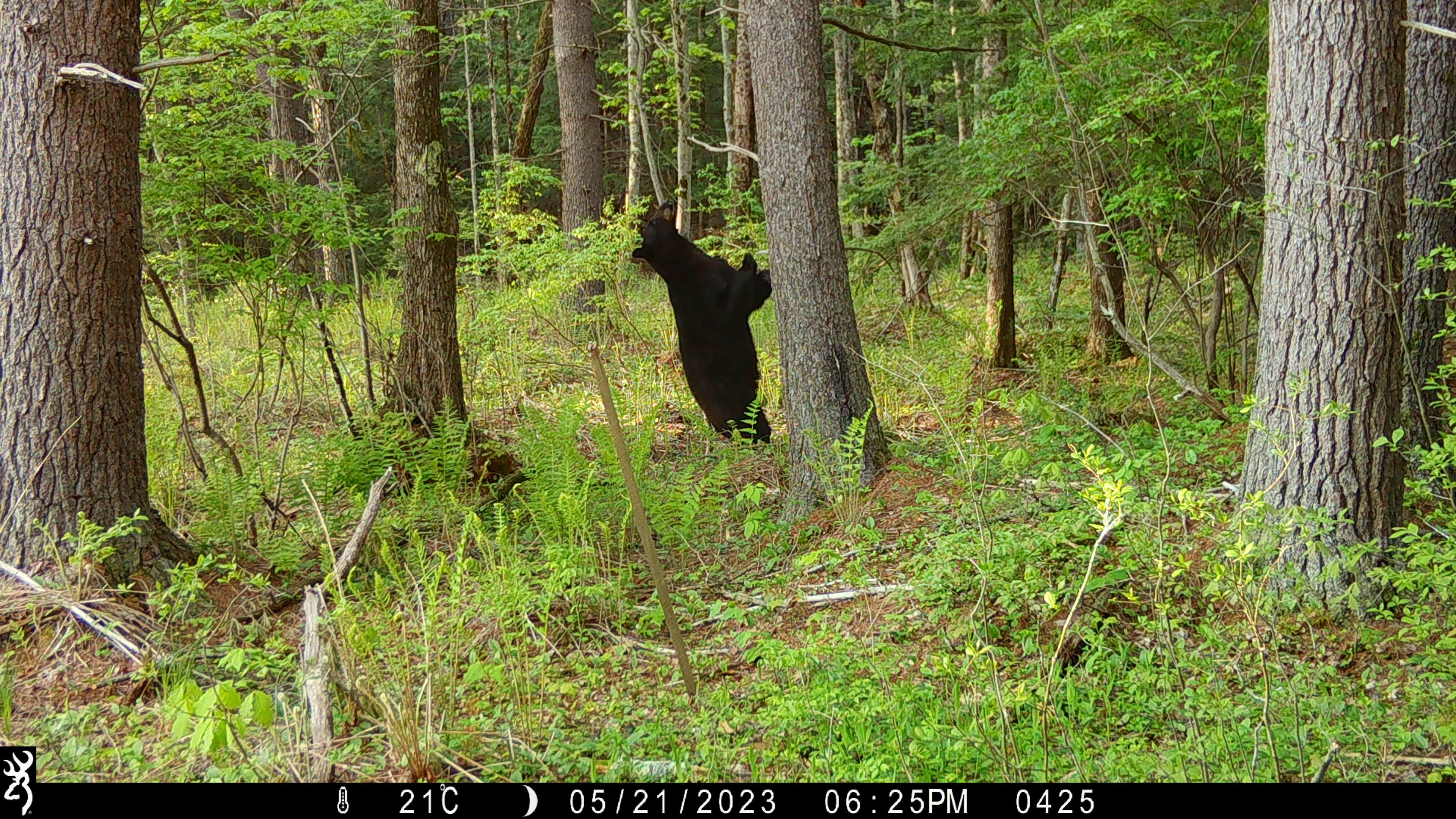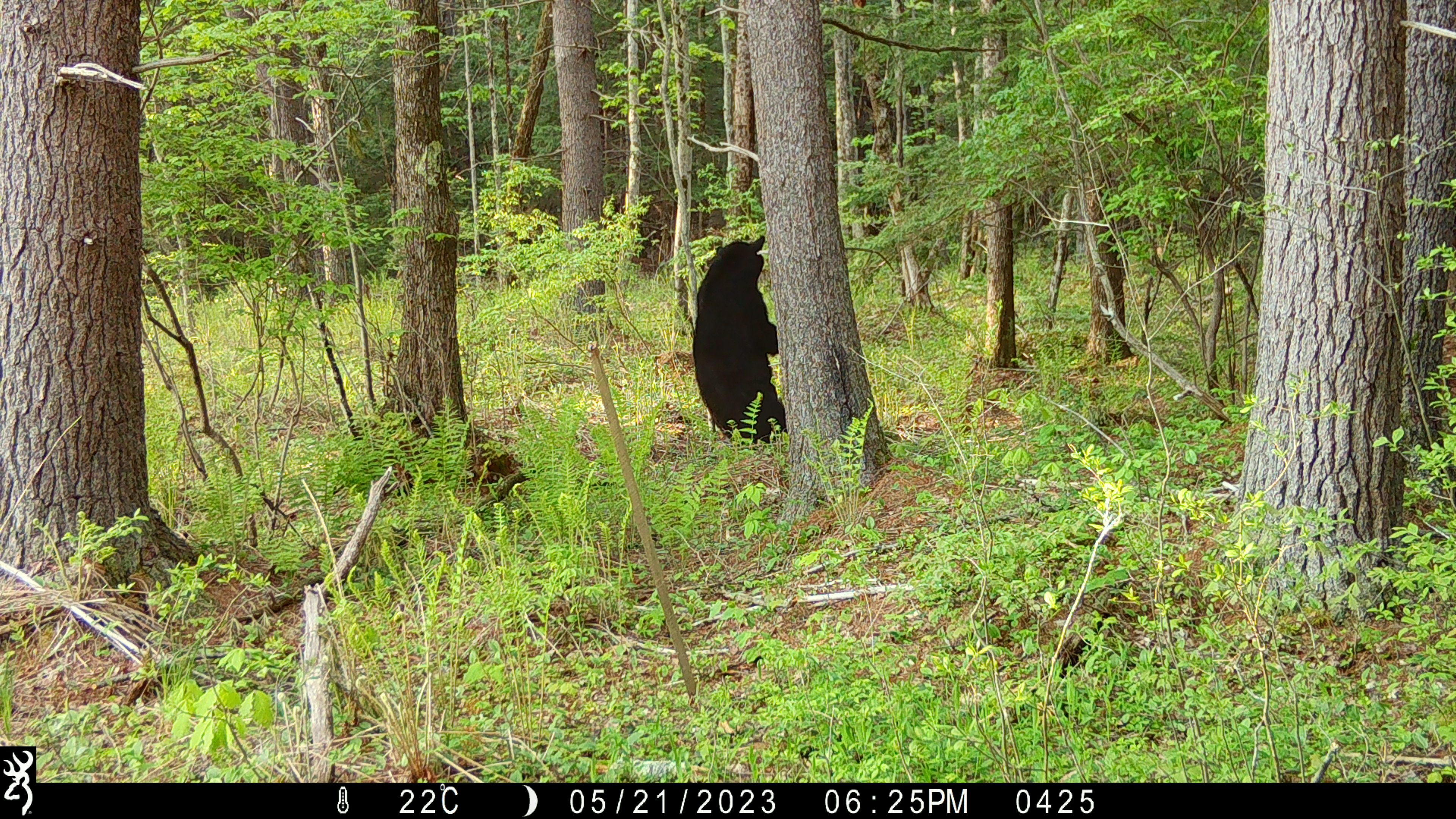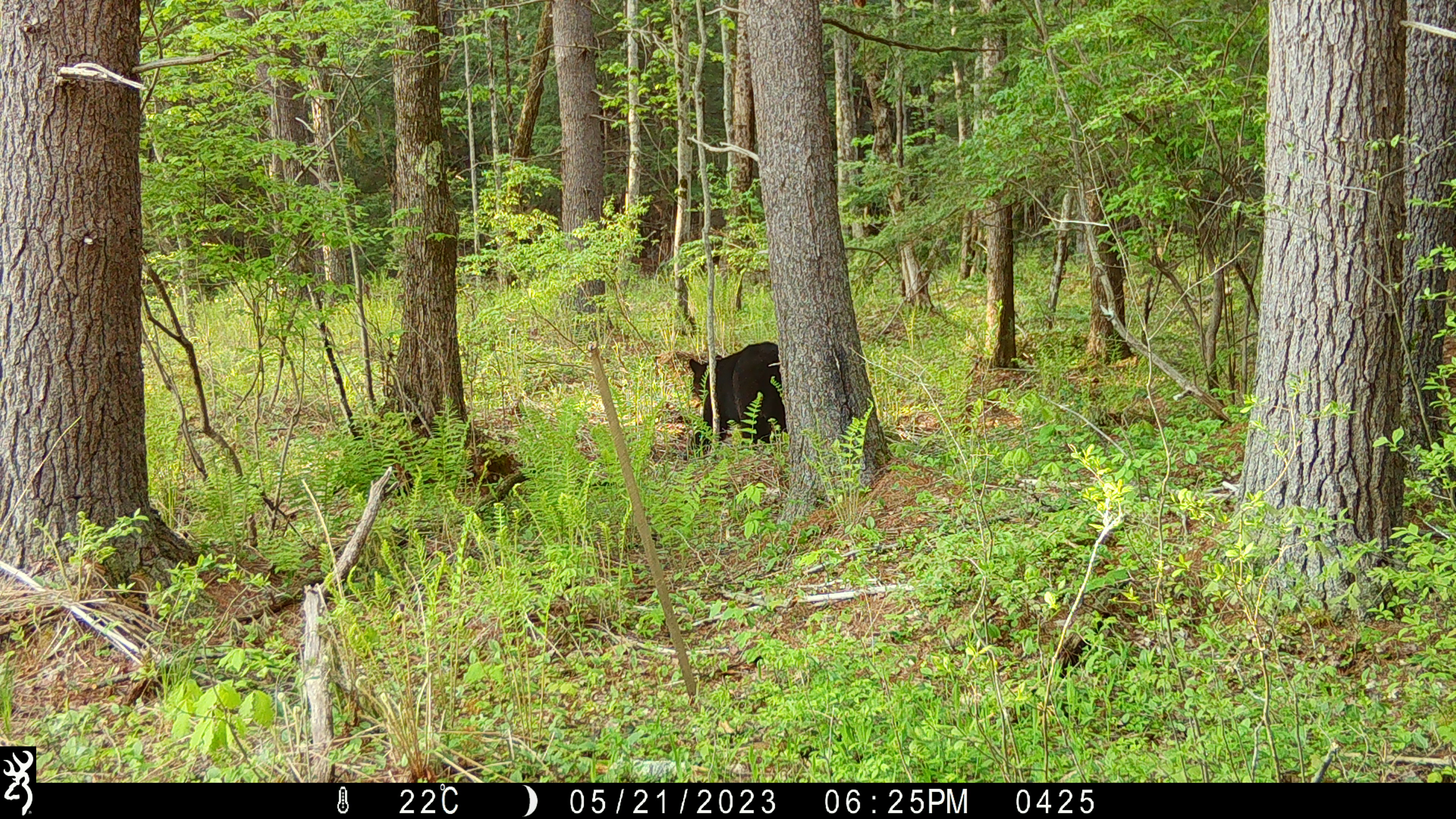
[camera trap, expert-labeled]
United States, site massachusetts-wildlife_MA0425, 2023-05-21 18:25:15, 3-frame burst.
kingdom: Animalia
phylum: Chordata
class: Mammalia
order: Carnivora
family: Ursidae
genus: Ursus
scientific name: Ursus americanus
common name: black bear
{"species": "black bear (Ursus americanus)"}